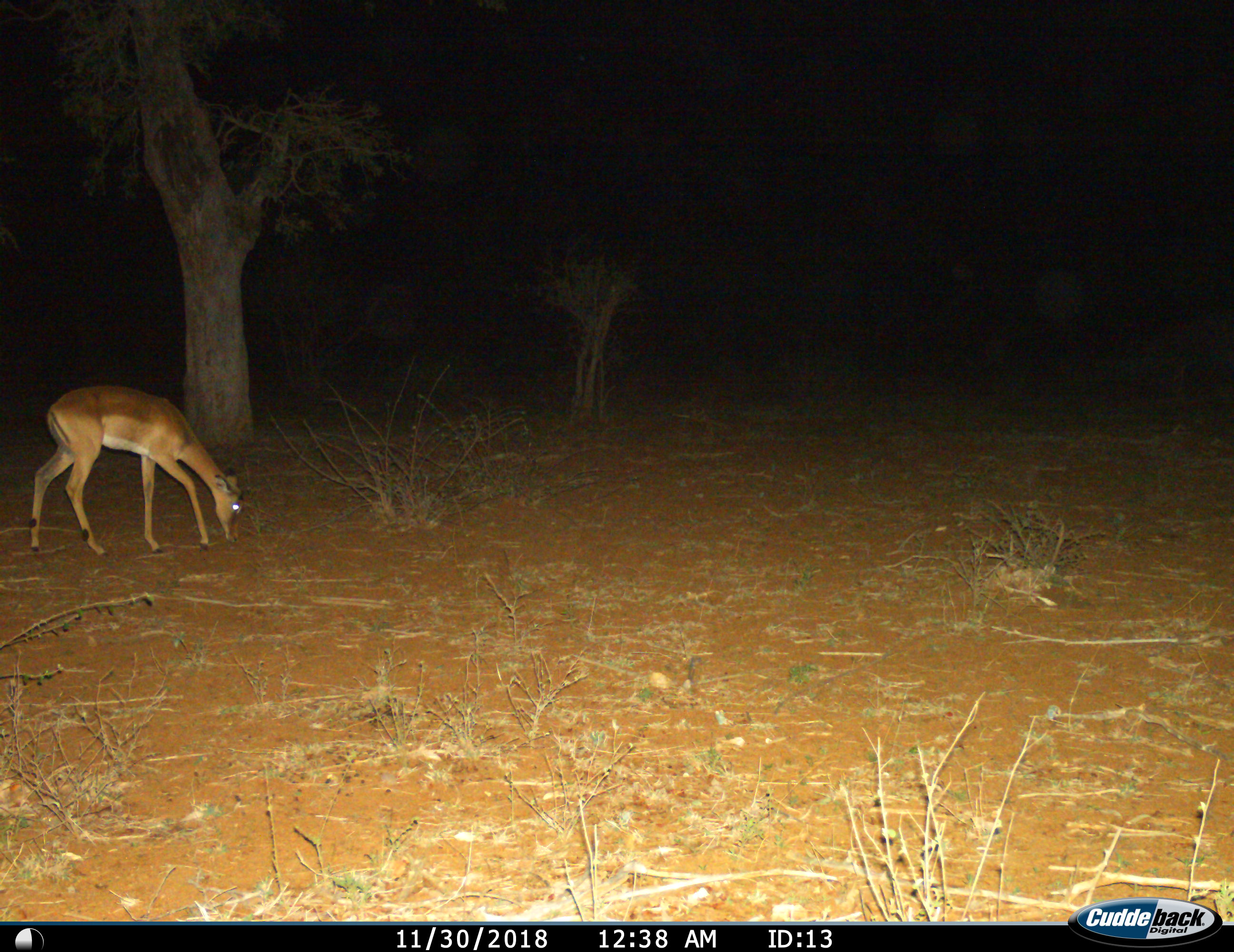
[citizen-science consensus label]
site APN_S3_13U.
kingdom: Animalia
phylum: Chordata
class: Mammalia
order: Artiodactyla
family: Bovidae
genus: Aepyceros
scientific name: Aepyceros melampus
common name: impala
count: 1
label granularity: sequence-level